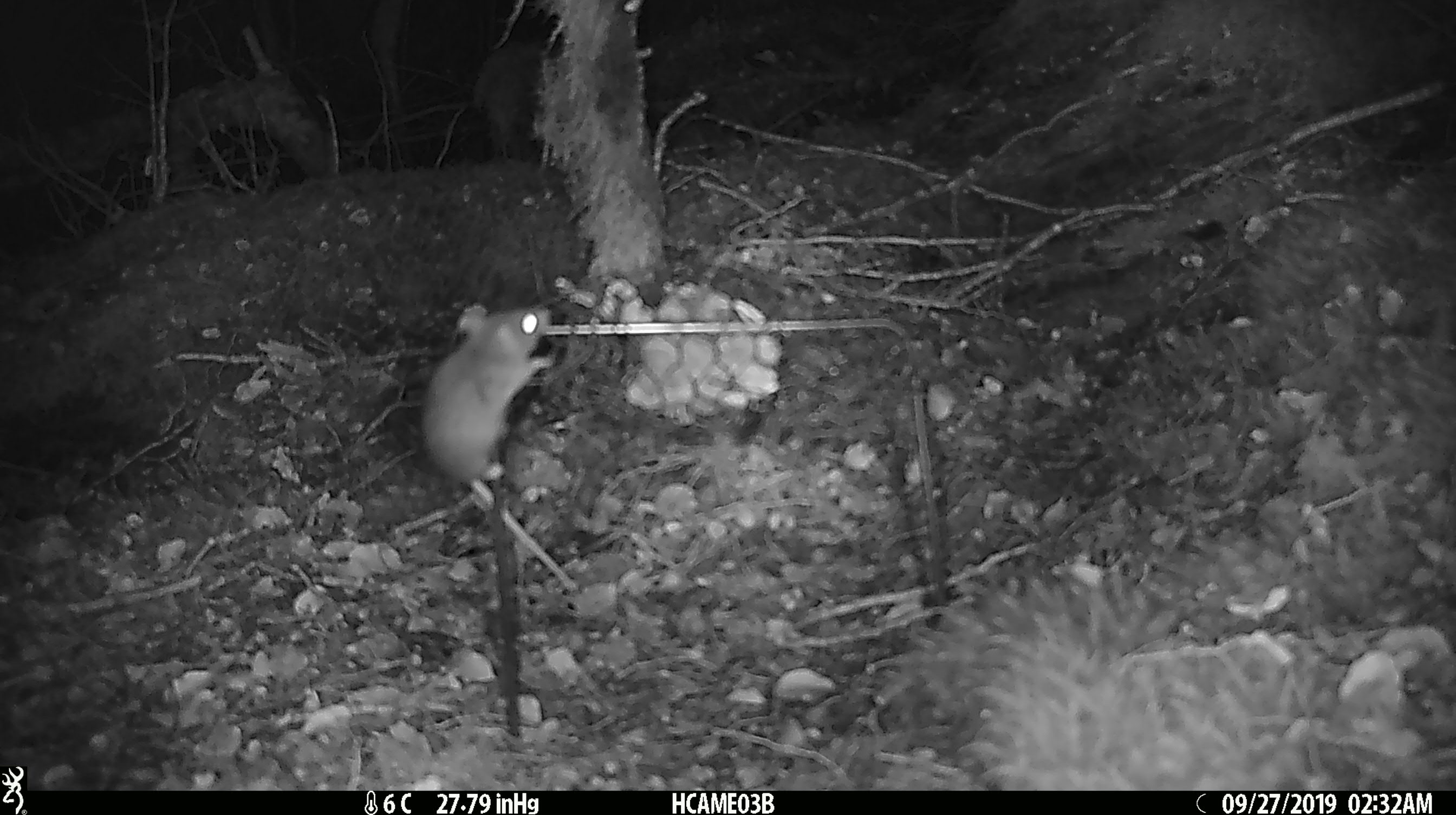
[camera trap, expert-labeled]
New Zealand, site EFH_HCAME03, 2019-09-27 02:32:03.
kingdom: Animalia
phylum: Chordata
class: Mammalia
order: Rodentia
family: Muridae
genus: Mus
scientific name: Mus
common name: mouse